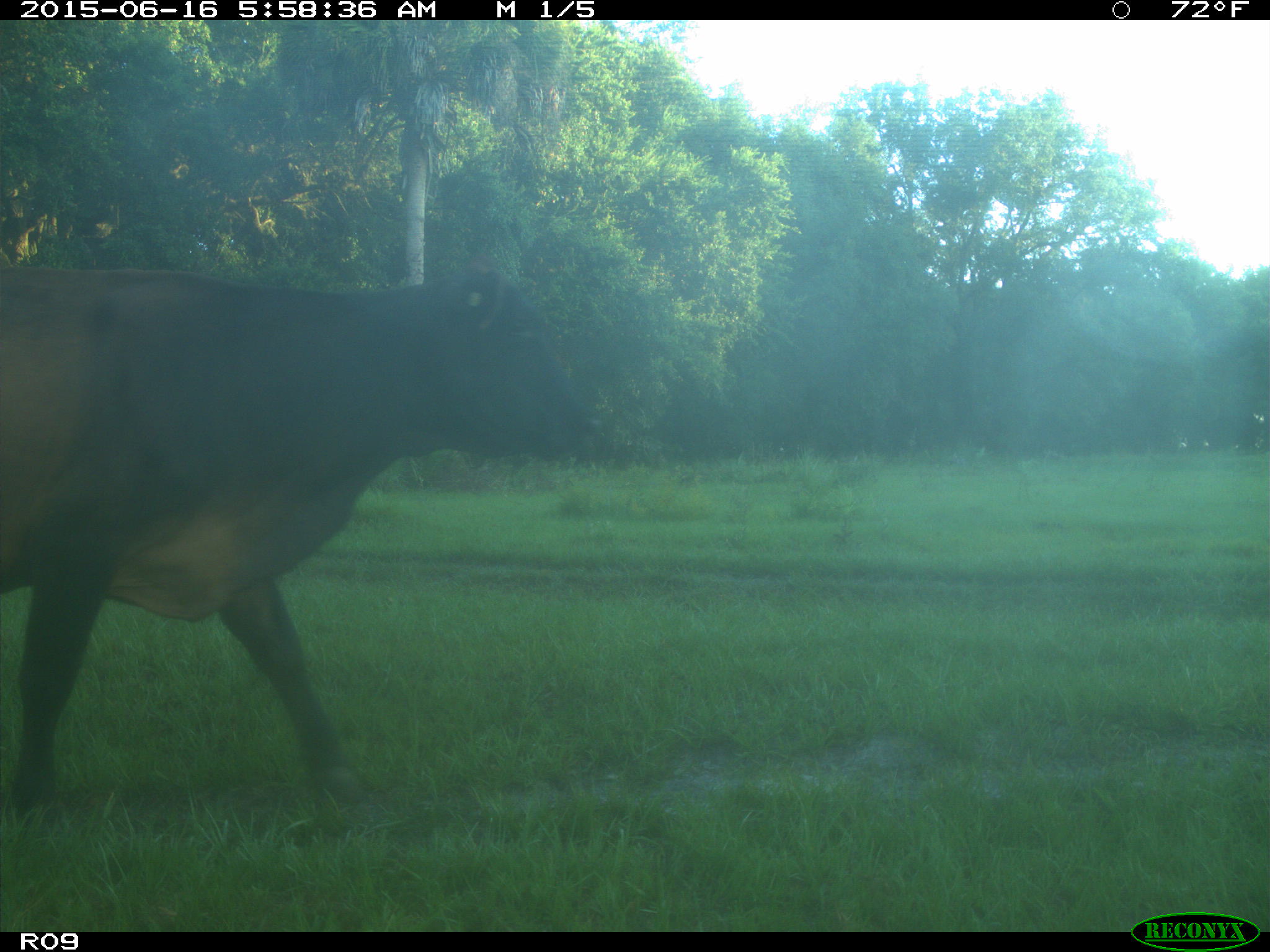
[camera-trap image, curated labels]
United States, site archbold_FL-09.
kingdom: Animalia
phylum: Chordata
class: Mammalia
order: Artiodactyla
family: Bovidae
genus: Bos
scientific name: Bos taurus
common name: domestic cow